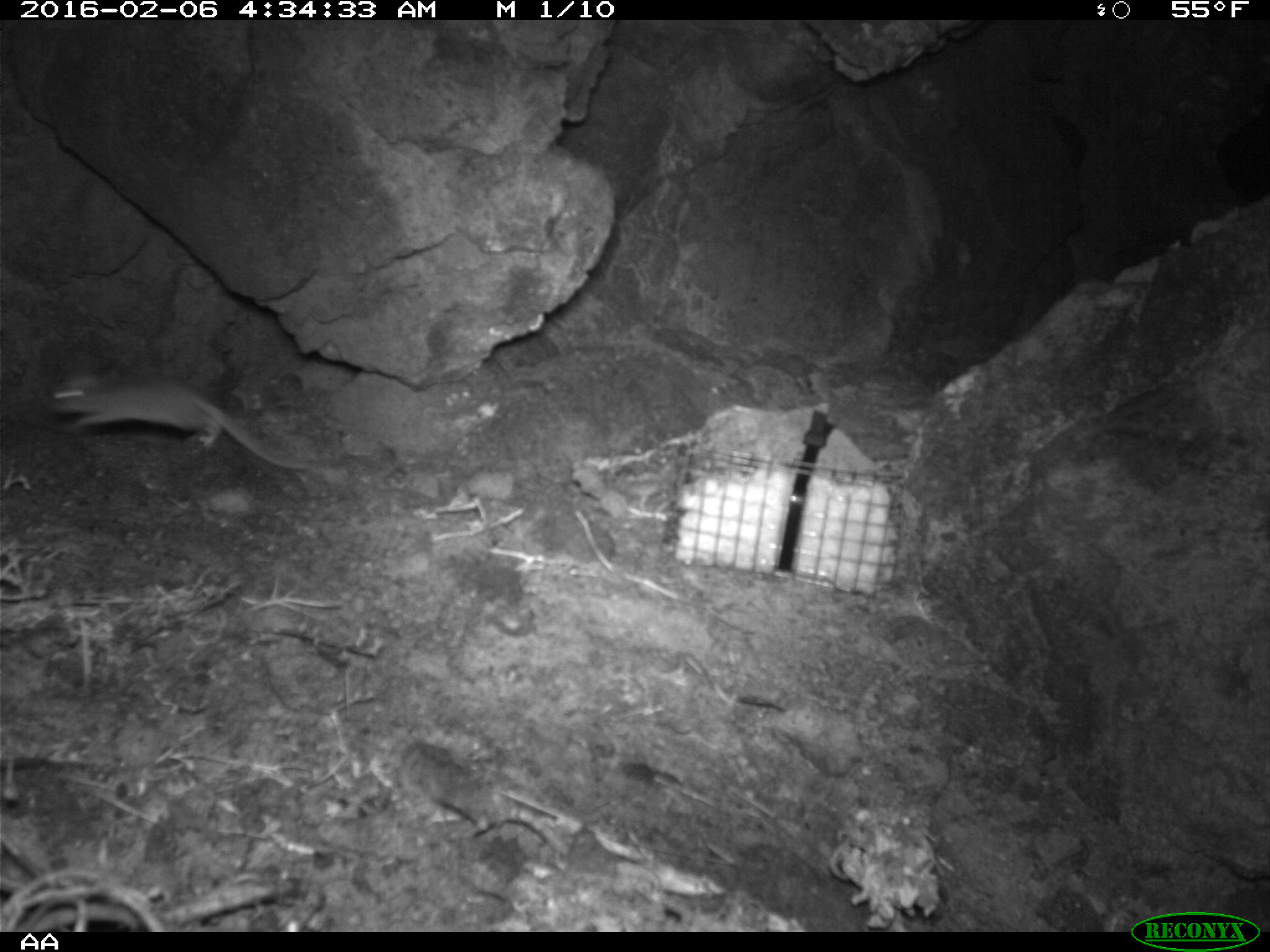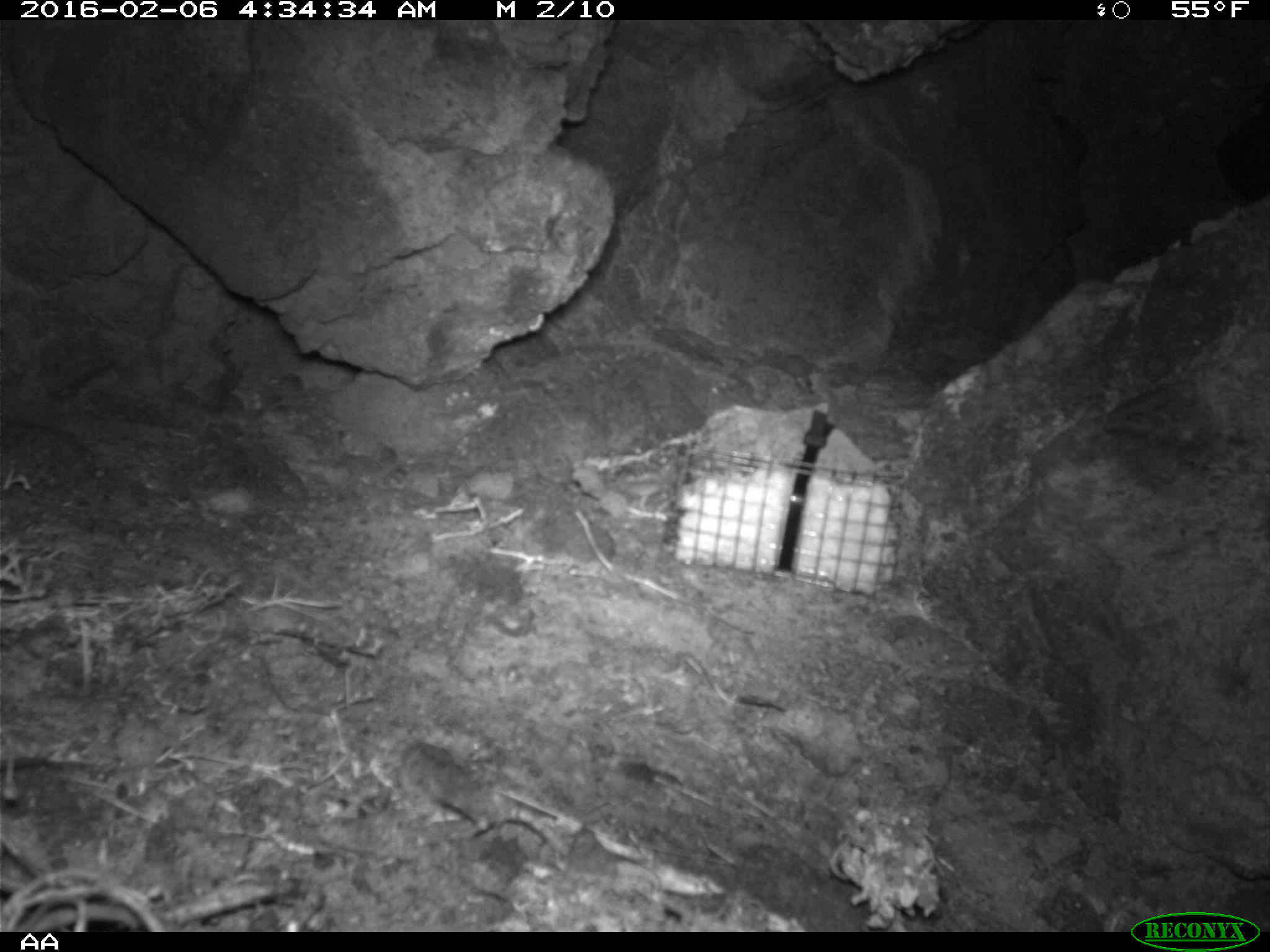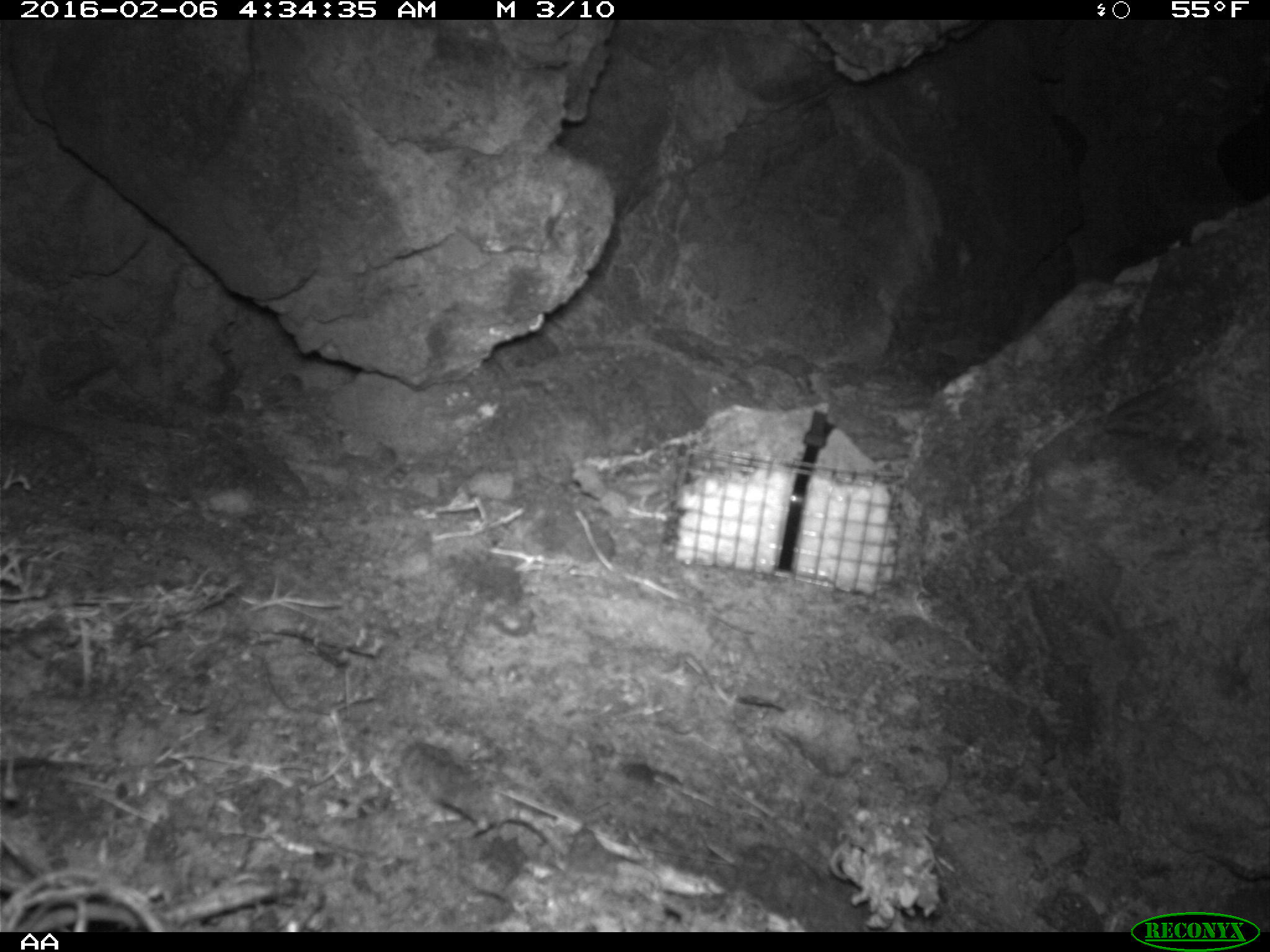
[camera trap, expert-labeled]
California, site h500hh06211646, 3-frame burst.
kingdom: Animalia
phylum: Chordata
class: Mammalia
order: Rodentia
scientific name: Rodentia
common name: rodent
Rodent (Rodentia).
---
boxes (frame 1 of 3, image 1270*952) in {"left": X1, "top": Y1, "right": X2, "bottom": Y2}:
rodent: {"left": 44, "top": 364, "right": 311, "bottom": 470}